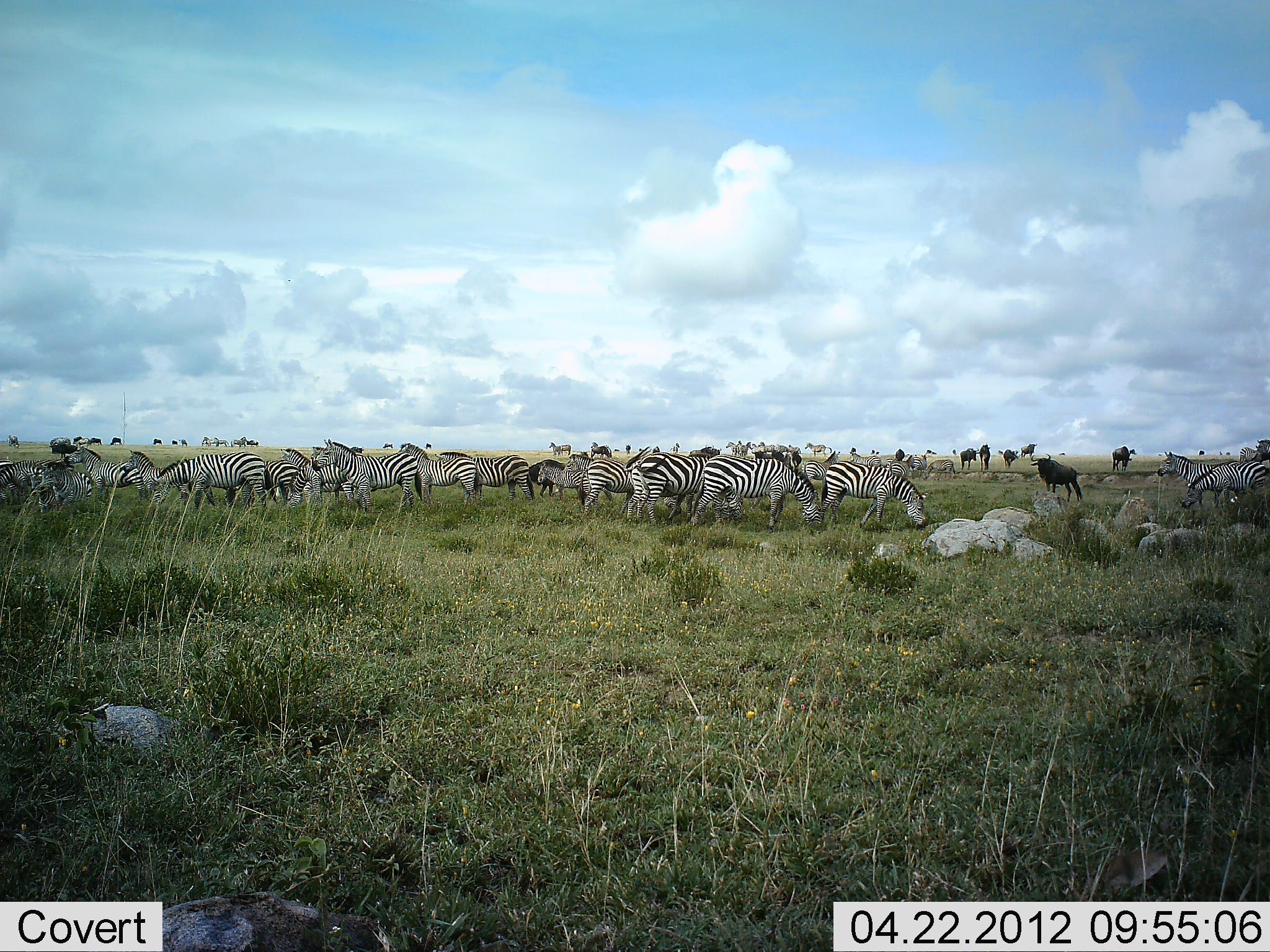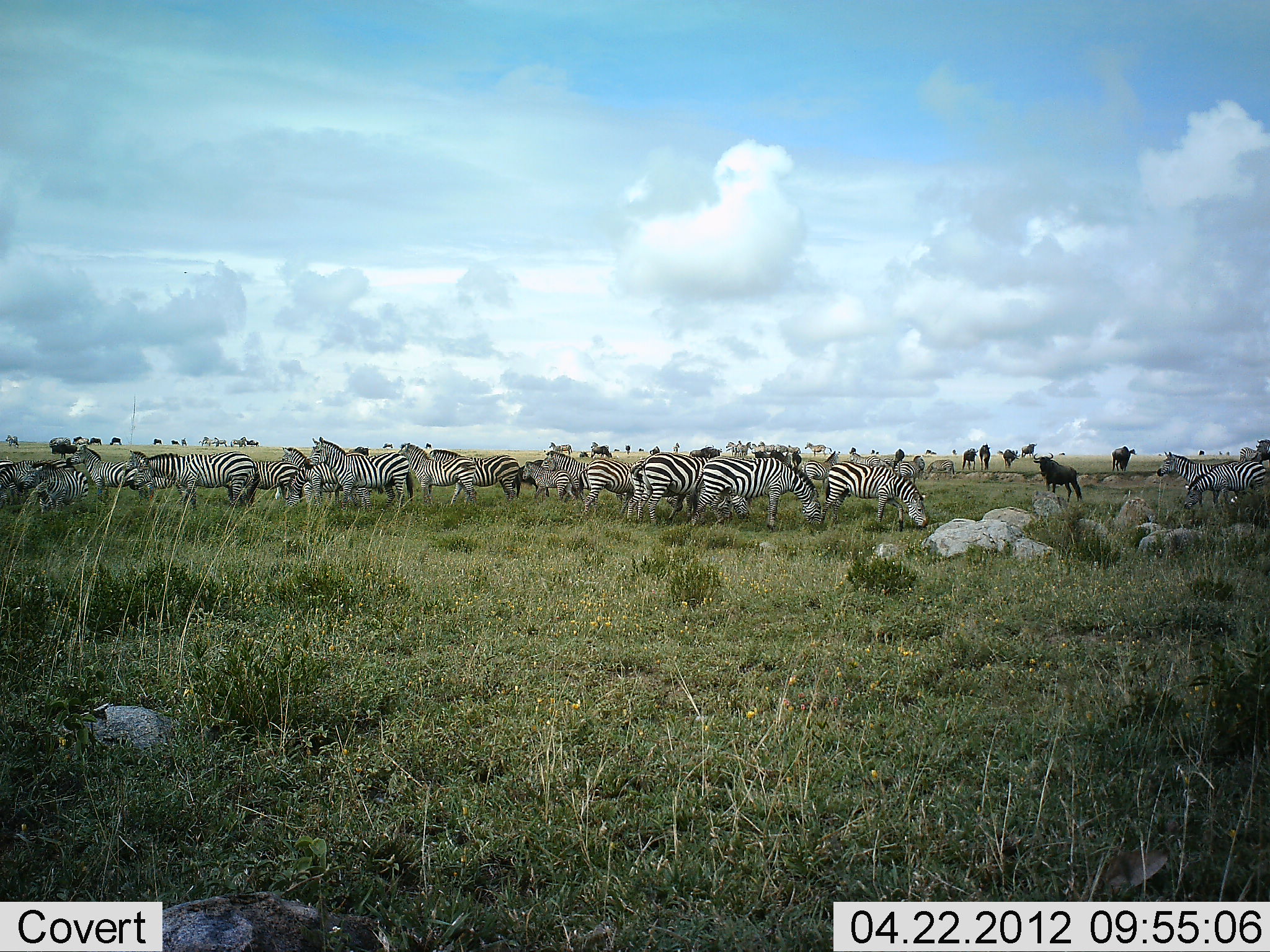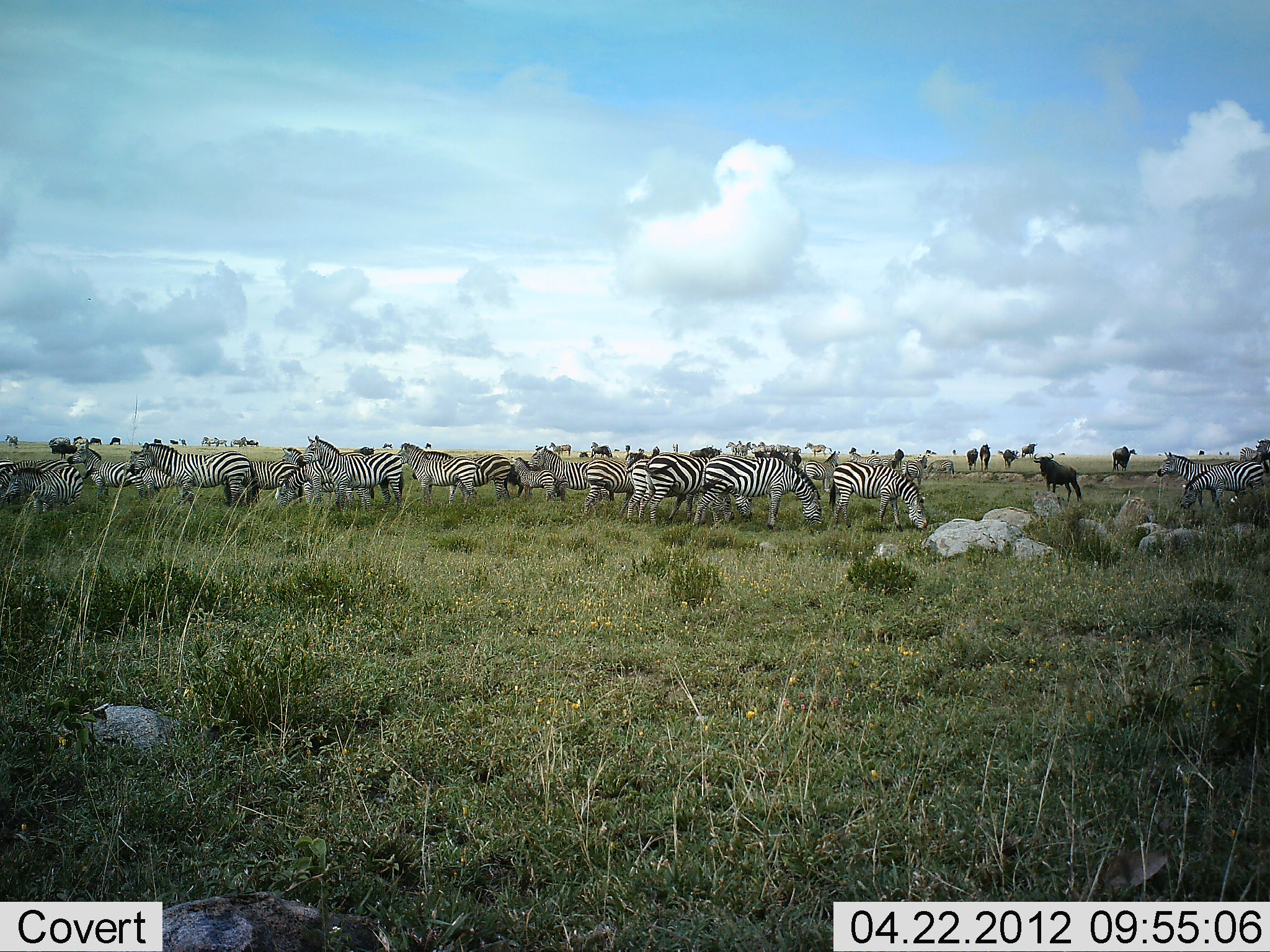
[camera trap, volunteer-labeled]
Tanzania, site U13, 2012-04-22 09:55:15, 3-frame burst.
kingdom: Animalia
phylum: Chordata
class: Mammalia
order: Artiodactyla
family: Bovidae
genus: Connochaetes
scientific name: Connochaetes taurinus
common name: blue wildebeest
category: wildebeest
Wildebeest (blue wildebeest) (Connochaetes taurinus), count 11-50. Behavior (volunteer vote fractions): standing 87%, resting 0%, moving 17%, interacting 4%. Young present (vote fraction): 0%. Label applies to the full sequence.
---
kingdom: Animalia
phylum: Chordata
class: Mammalia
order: Perissodactyla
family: Equidae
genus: Equus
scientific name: Equus quagga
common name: plains zebra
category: zebra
Zebra (plains zebra) (Equus quagga), count 11-50. Behavior (volunteer vote fractions): standing 66%, resting 3%, moving 34%, interacting 3%. Young present (vote fraction): 14%. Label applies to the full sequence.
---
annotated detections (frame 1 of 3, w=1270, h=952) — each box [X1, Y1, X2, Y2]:
animal: [693, 454, 825, 534]; [620, 446, 726, 527]; [312, 438, 419, 516]; [818, 458, 928, 529]; [151, 451, 278, 511]; [395, 443, 478, 511]; [62, 446, 153, 507]; [433, 452, 535, 502]; [1181, 461, 1270, 510]; [126, 449, 188, 508]; [577, 457, 636, 519]; [286, 460, 352, 512]; [1030, 452, 1085, 504]; [33, 469, 93, 513]; [1157, 452, 1230, 486]; [257, 460, 306, 508]; [279, 446, 328, 494]; [537, 463, 587, 506]; [32, 470, 92, 503]; [13, 458, 74, 487]; [523, 459, 566, 499]; [0, 457, 24, 503]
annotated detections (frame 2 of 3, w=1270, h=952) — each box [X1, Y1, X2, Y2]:
animal: [690, 457, 822, 532]; [303, 436, 416, 513]; [817, 461, 928, 532]; [130, 451, 255, 512]; [634, 453, 710, 531]; [396, 442, 478, 508]; [428, 448, 522, 505]; [64, 444, 149, 506]; [1183, 461, 1267, 519]; [217, 458, 304, 510]; [1157, 451, 1253, 495]; [577, 458, 640, 520]; [26, 472, 92, 519]; [540, 449, 595, 504]; [10, 459, 83, 500]; [1032, 452, 1082, 505]; [522, 459, 580, 504]; [278, 445, 332, 493]; [625, 457, 660, 527]; [799, 451, 841, 490]; [0, 456, 21, 503]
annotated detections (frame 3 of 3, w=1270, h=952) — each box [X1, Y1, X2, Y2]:
animal: [691, 454, 826, 532]; [296, 434, 405, 515]; [128, 443, 254, 508]; [827, 463, 929, 533]; [1156, 451, 1267, 504]; [395, 443, 480, 507]; [1179, 461, 1267, 521]; [523, 444, 603, 507]; [67, 444, 146, 505]; [3, 465, 99, 515]; [225, 459, 303, 507]; [618, 453, 669, 524]; [446, 453, 513, 507]; [580, 458, 636, 522]; [0, 455, 73, 499]; [129, 449, 186, 500]; [1033, 451, 1083, 503]; [509, 456, 557, 503]; [799, 450, 843, 492]; [900, 454, 930, 490]; [281, 445, 309, 473]